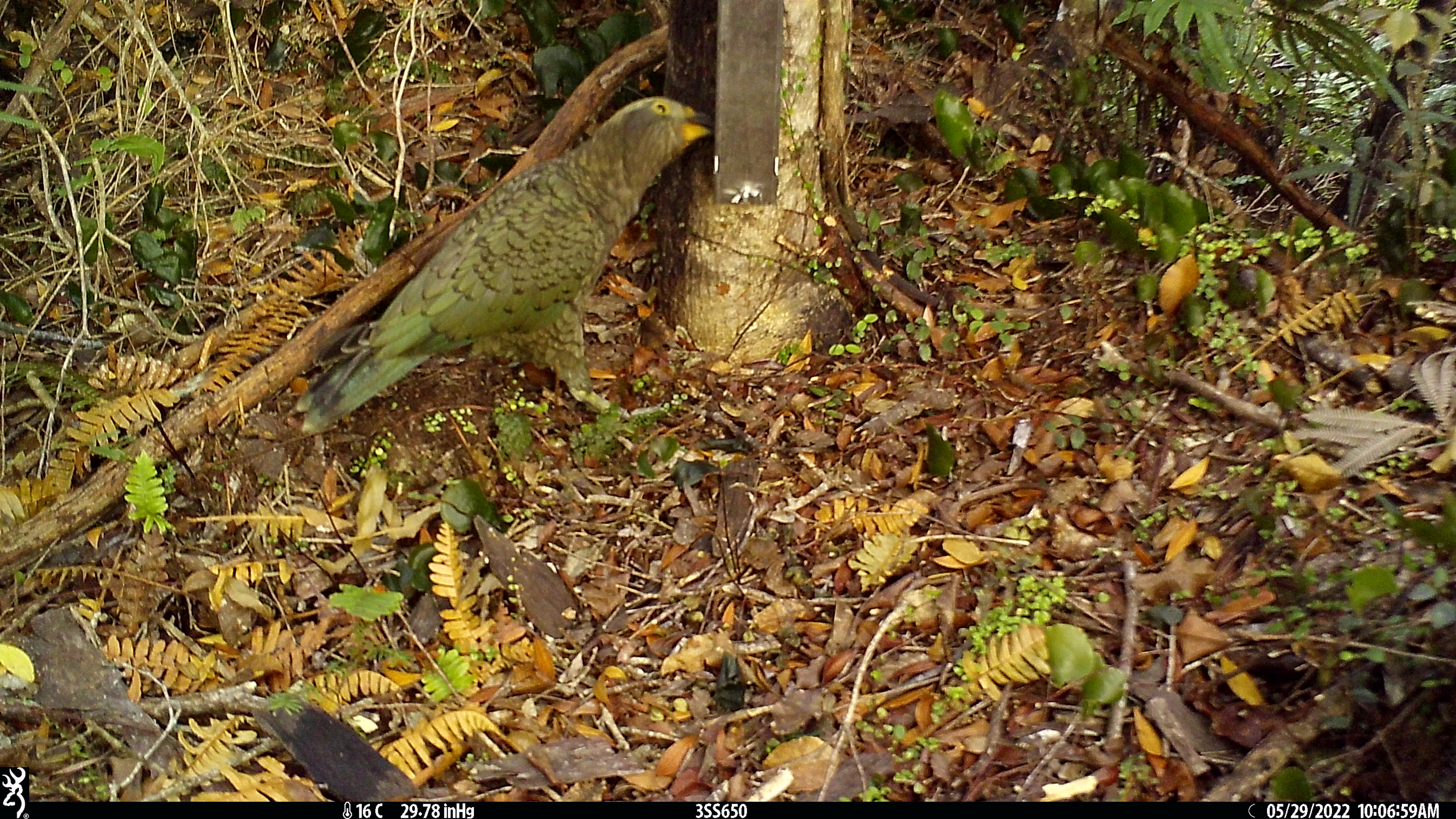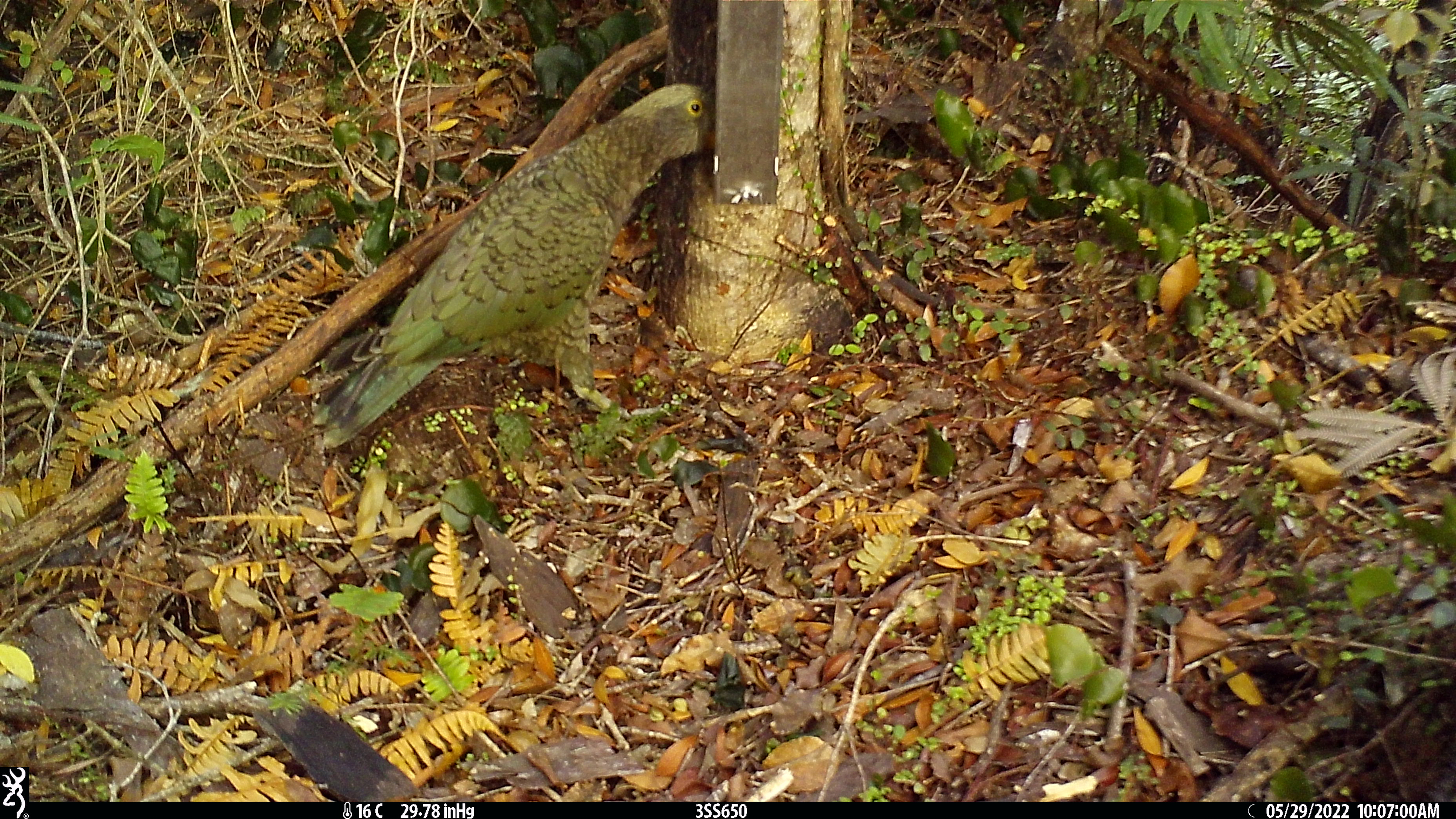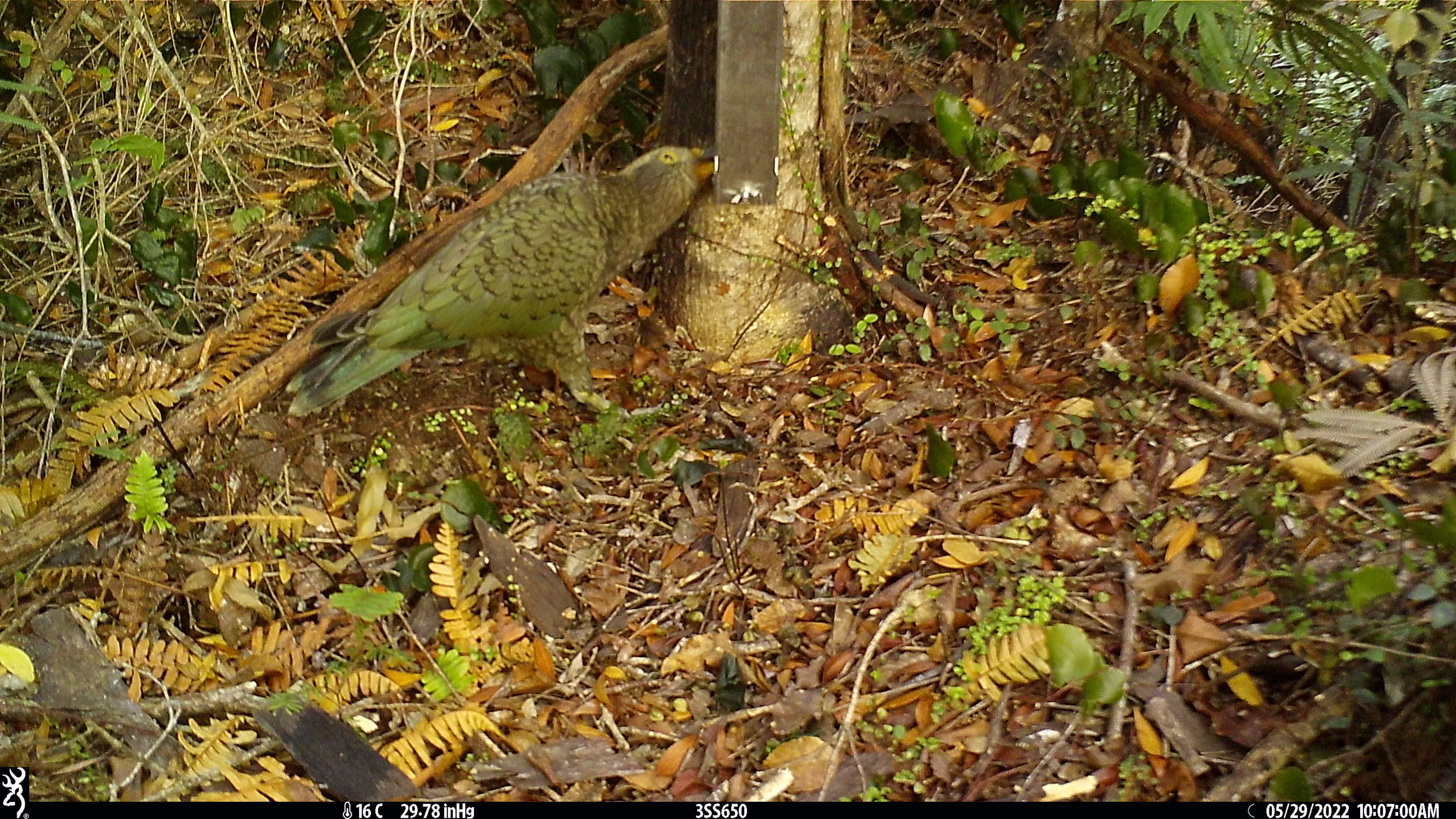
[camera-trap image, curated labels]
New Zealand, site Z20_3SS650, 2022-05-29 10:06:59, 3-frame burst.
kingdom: Animalia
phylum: Chordata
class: Aves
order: Psittaciformes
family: Strigopidae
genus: Nestor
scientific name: Nestor notabilis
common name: kea